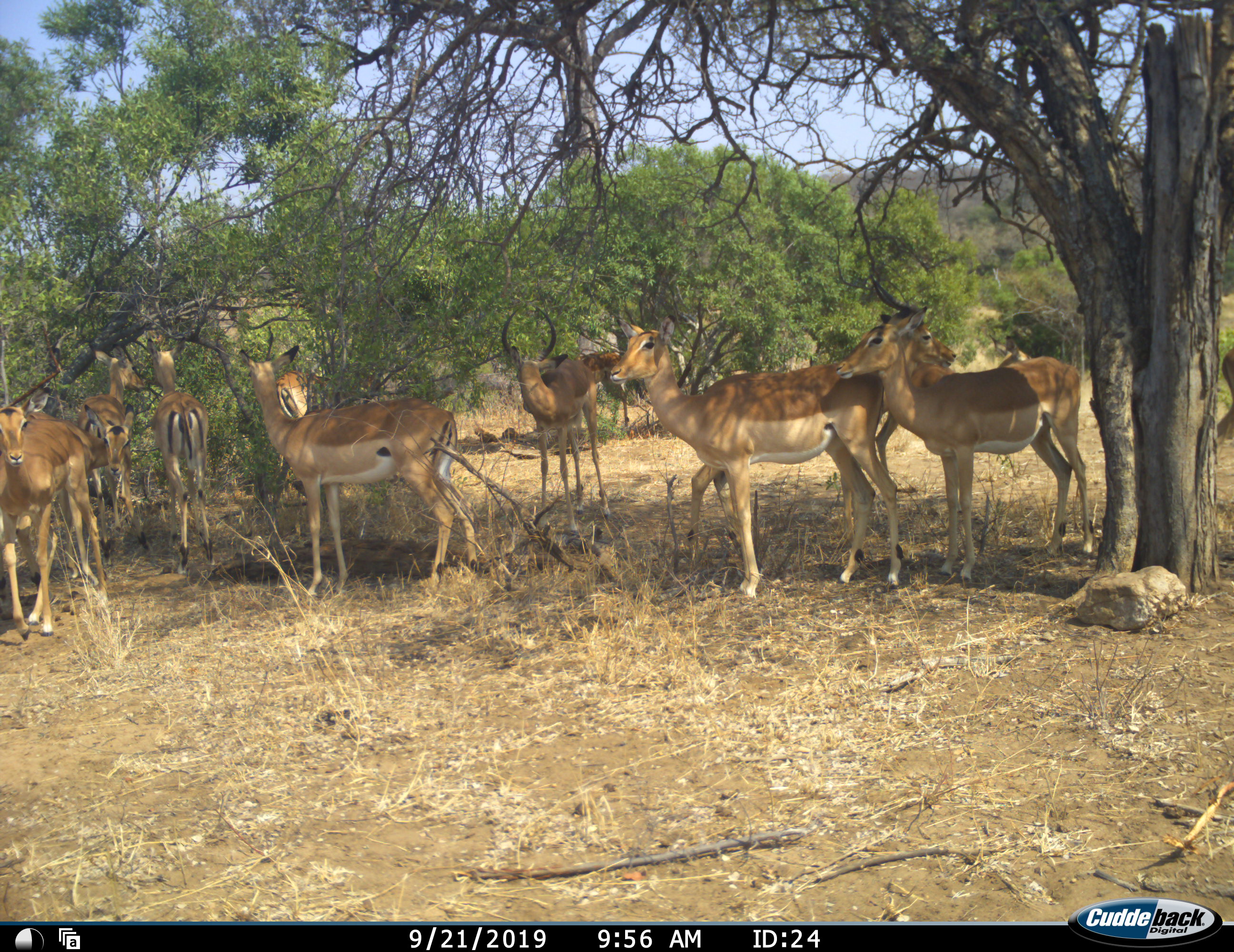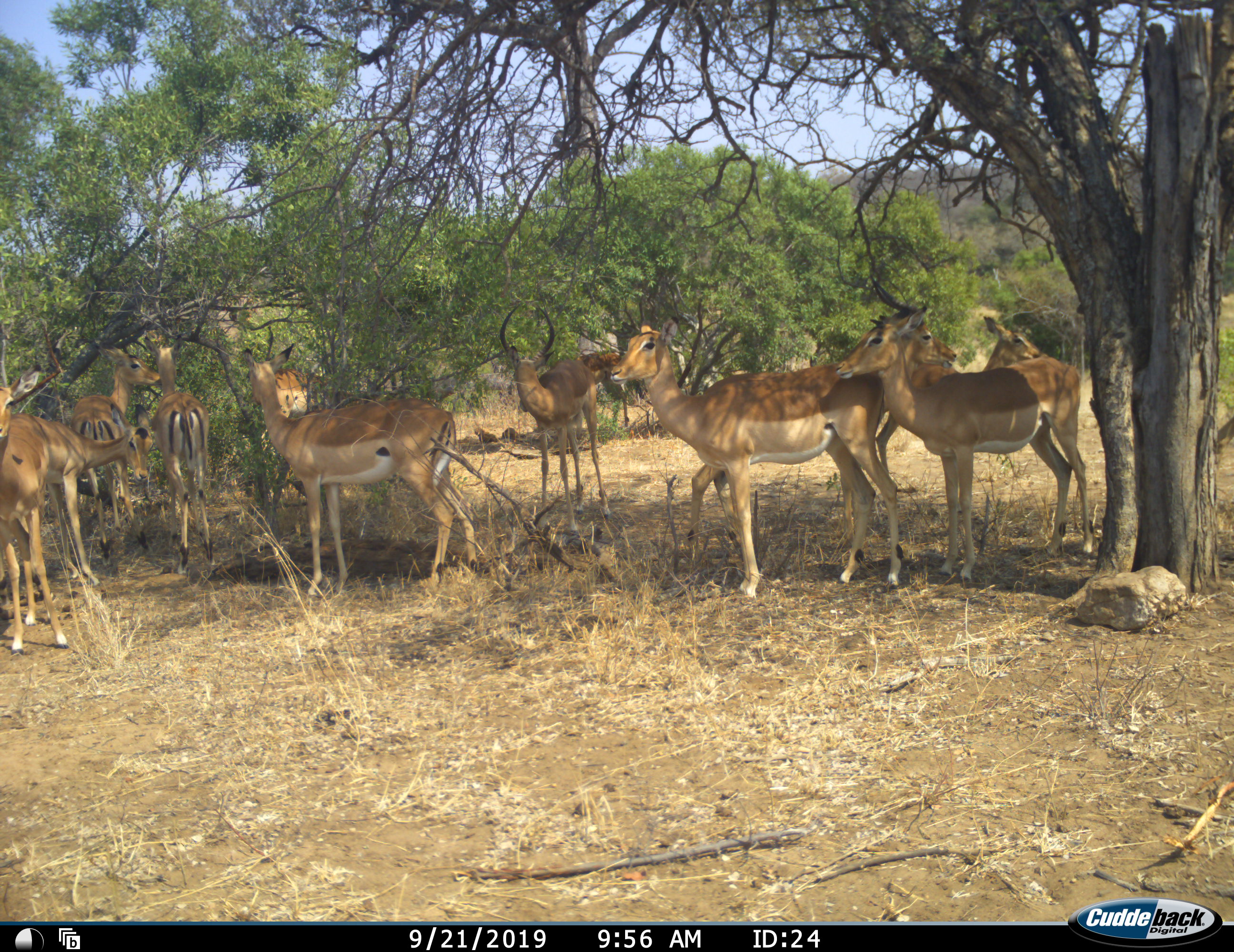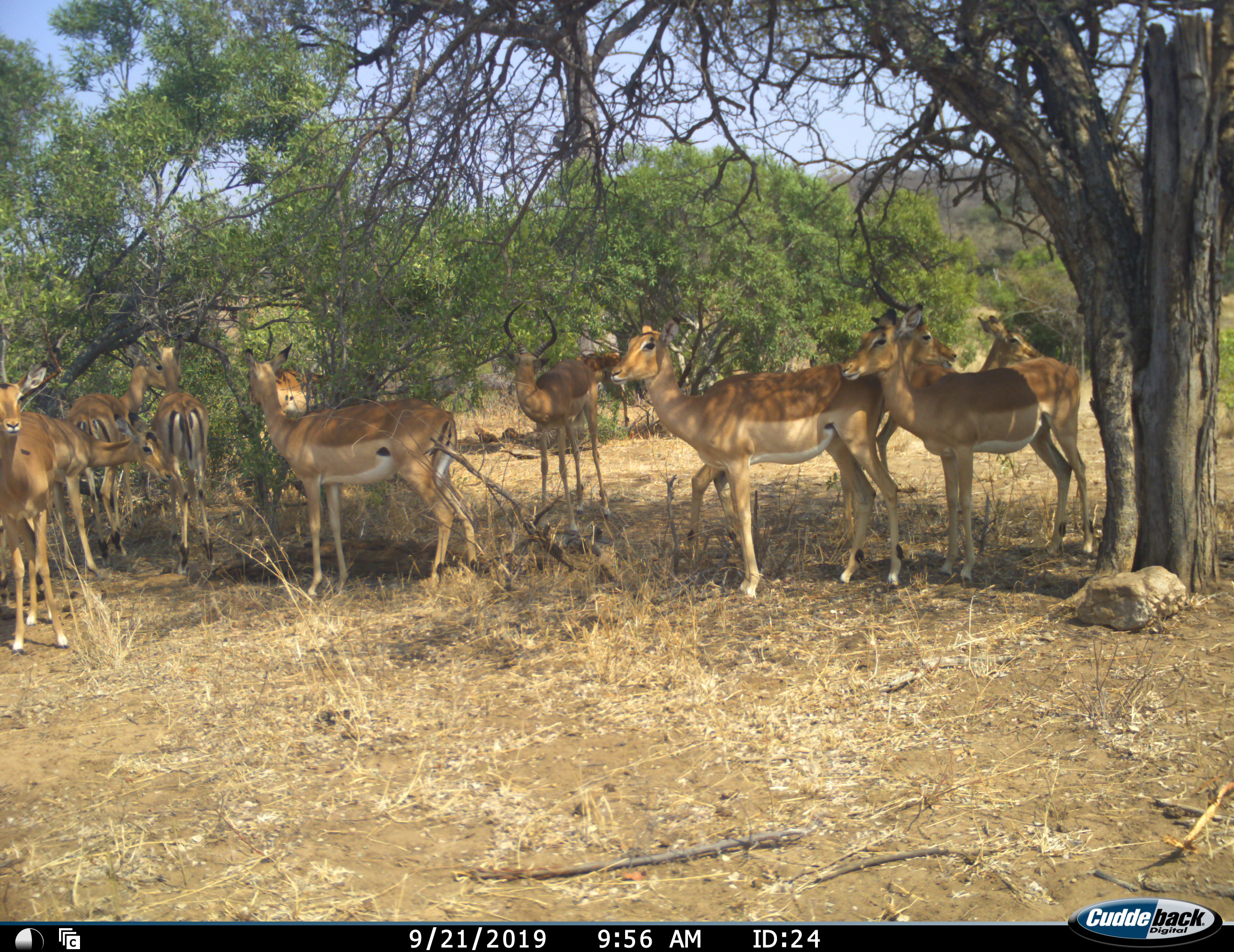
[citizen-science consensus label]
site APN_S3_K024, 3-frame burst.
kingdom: Animalia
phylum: Chordata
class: Mammalia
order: Artiodactyla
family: Bovidae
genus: Aepyceros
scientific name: Aepyceros melampus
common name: impala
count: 11-50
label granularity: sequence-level